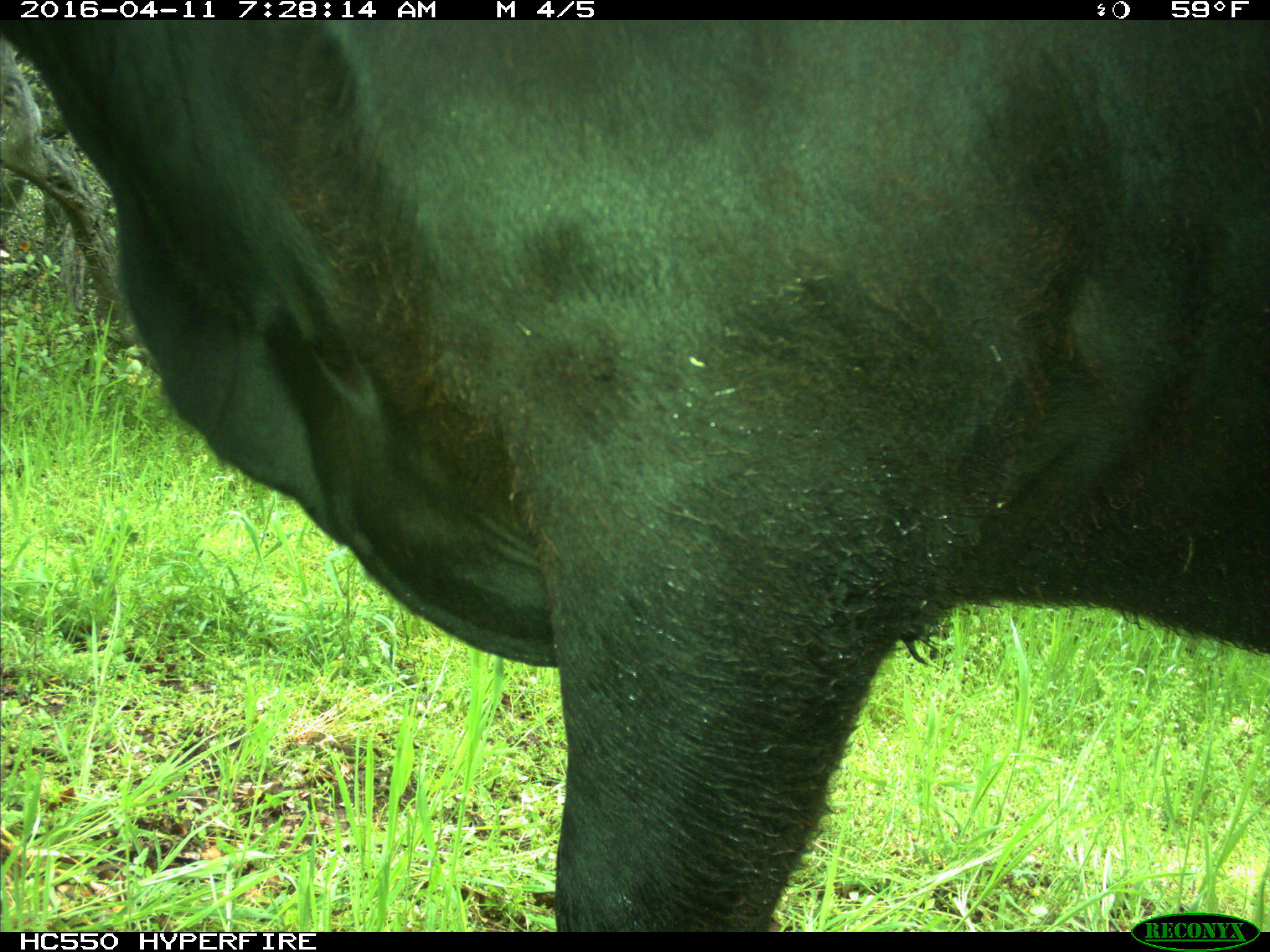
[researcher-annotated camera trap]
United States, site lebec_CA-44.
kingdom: Animalia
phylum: Chordata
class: Mammalia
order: Artiodactyla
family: Bovidae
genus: Bos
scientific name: Bos taurus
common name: domestic cow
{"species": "Bos taurus (domestic cow)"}